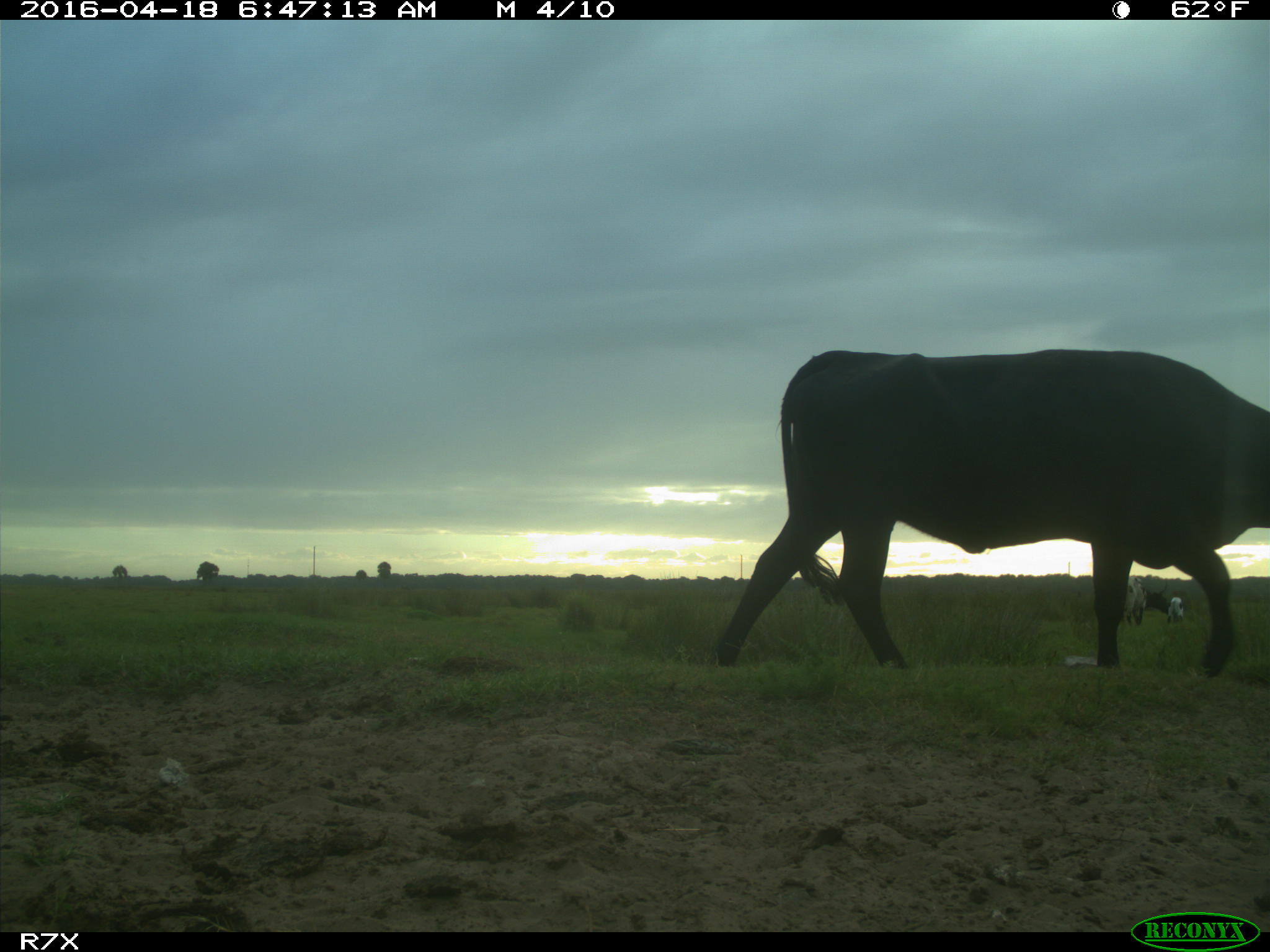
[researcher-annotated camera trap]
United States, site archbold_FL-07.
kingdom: Animalia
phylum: Chordata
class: Mammalia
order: Artiodactyla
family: Bovidae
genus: Bos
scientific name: Bos taurus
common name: domestic cow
Bos taurus (domestic cow).